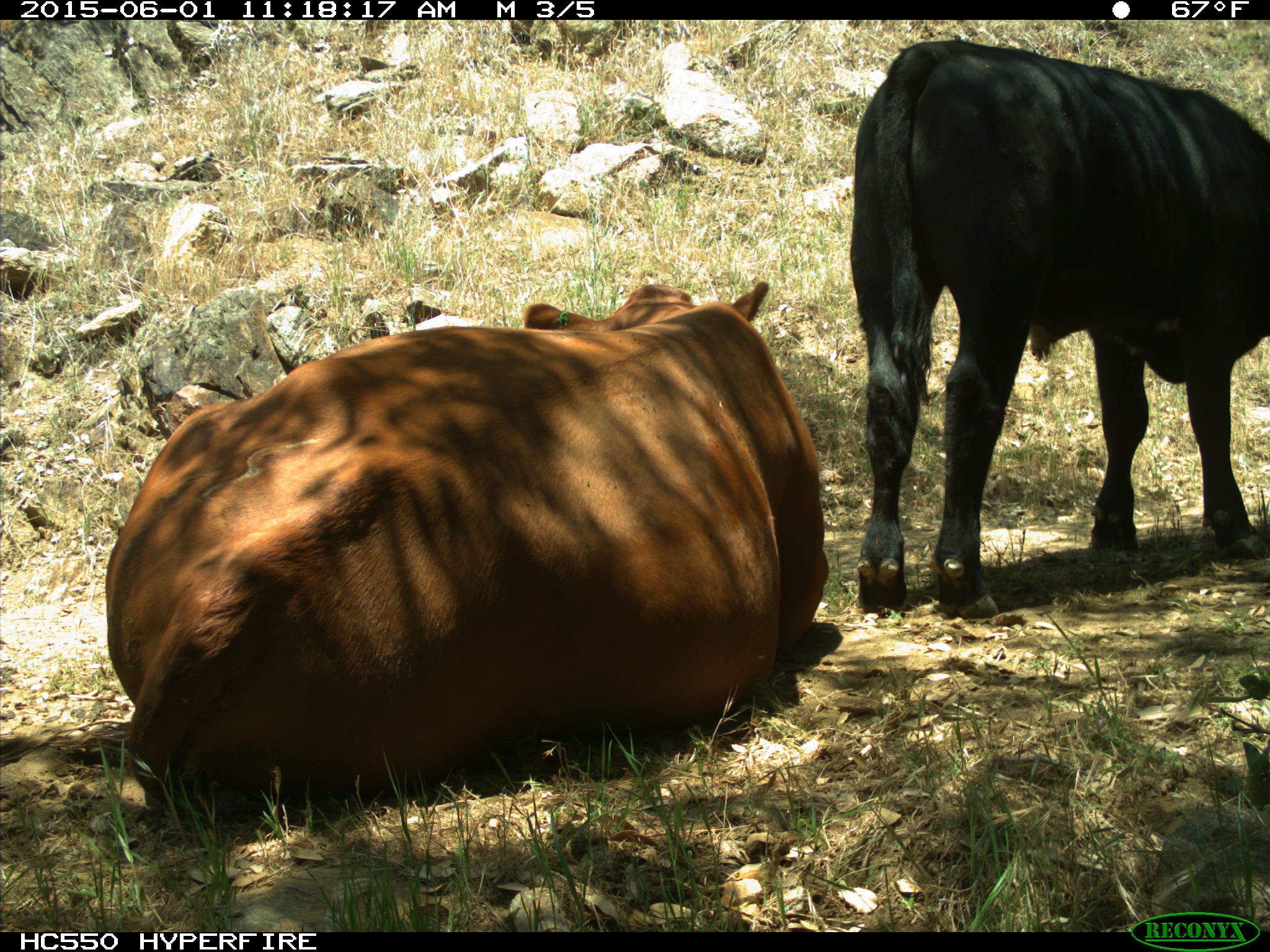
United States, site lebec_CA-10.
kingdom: Animalia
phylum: Chordata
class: Mammalia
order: Artiodactyla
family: Bovidae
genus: Bos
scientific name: Bos taurus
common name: domestic cow